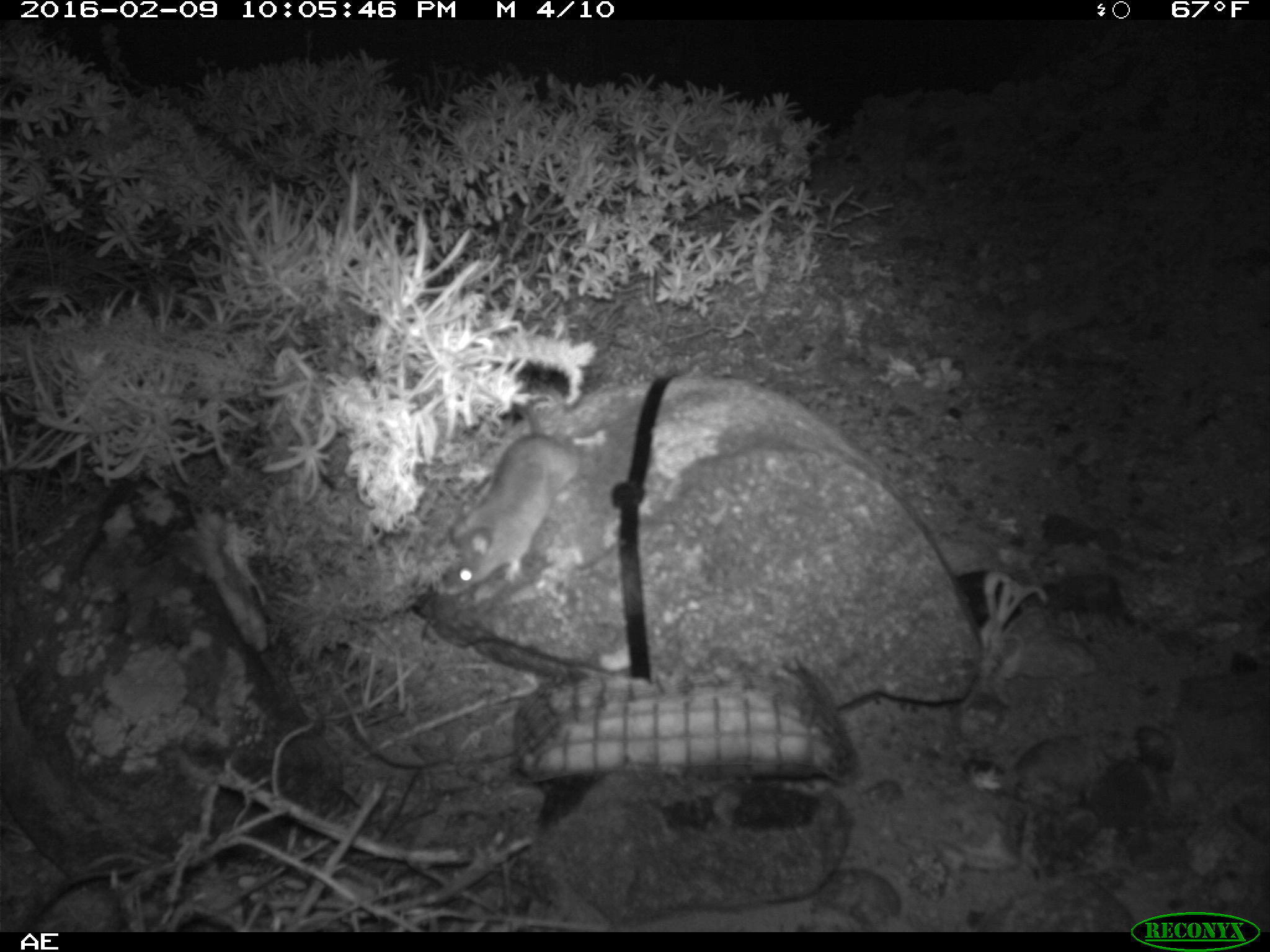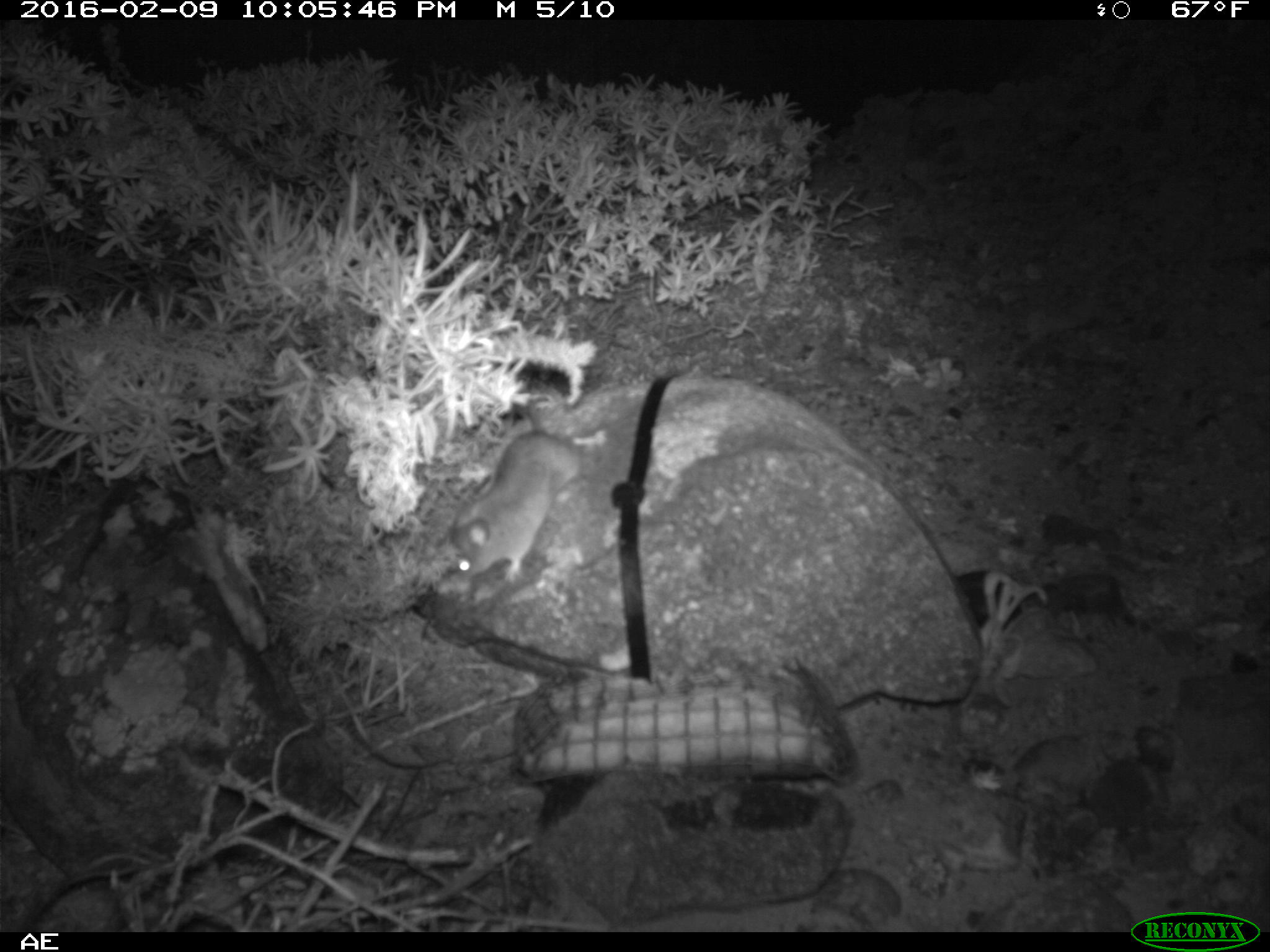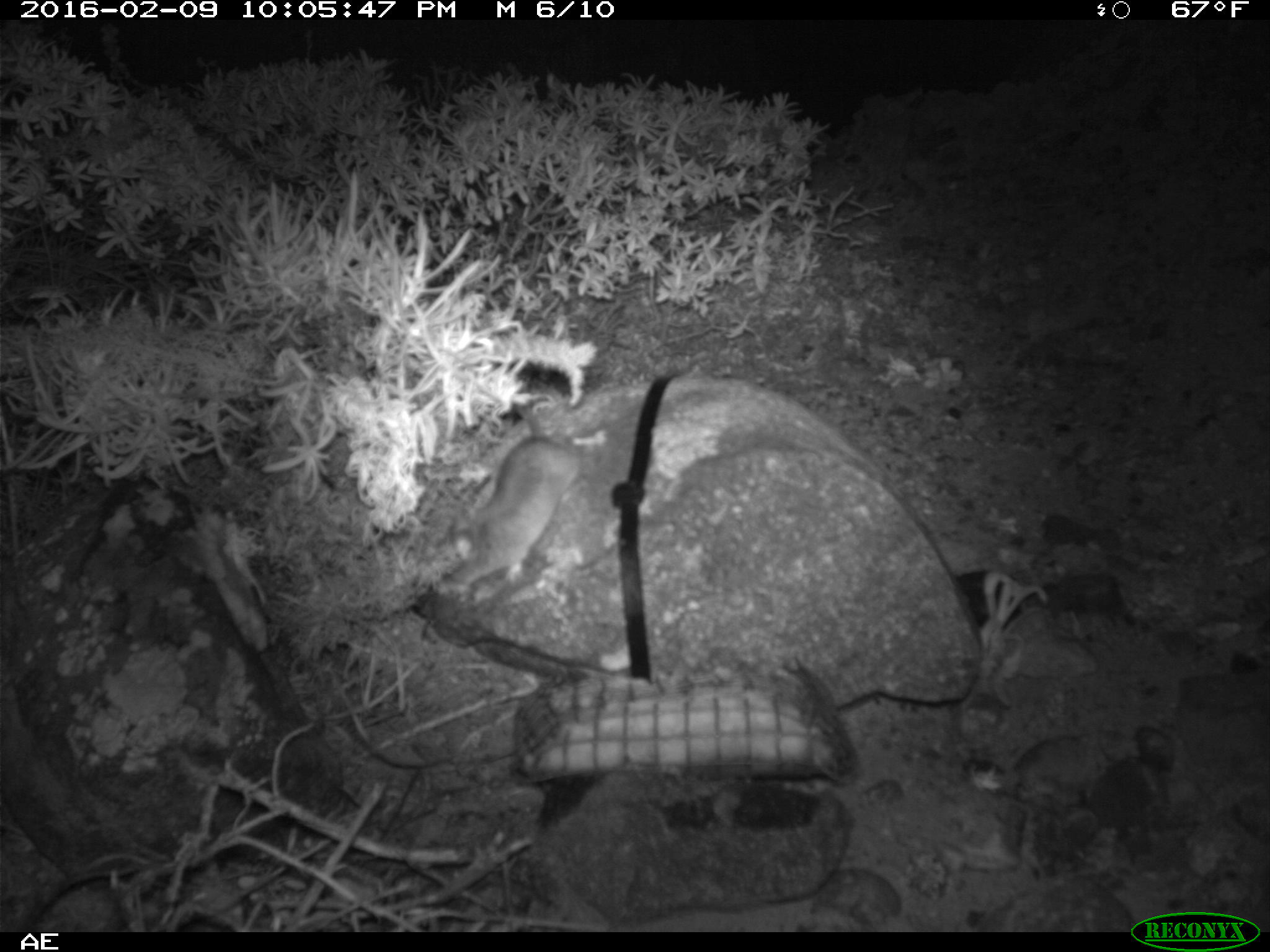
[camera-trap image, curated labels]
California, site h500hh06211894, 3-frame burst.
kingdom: Animalia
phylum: Chordata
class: Mammalia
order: Rodentia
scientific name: Rodentia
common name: rodent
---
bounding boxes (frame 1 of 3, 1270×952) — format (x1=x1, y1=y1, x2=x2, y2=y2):
rodent: (x1=441, y1=400, x2=577, y2=594)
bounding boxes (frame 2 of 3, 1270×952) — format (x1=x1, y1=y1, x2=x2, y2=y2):
rodent: (x1=445, y1=396, x2=606, y2=586)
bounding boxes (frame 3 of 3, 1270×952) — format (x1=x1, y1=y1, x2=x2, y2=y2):
rodent: (x1=439, y1=402, x2=605, y2=591)